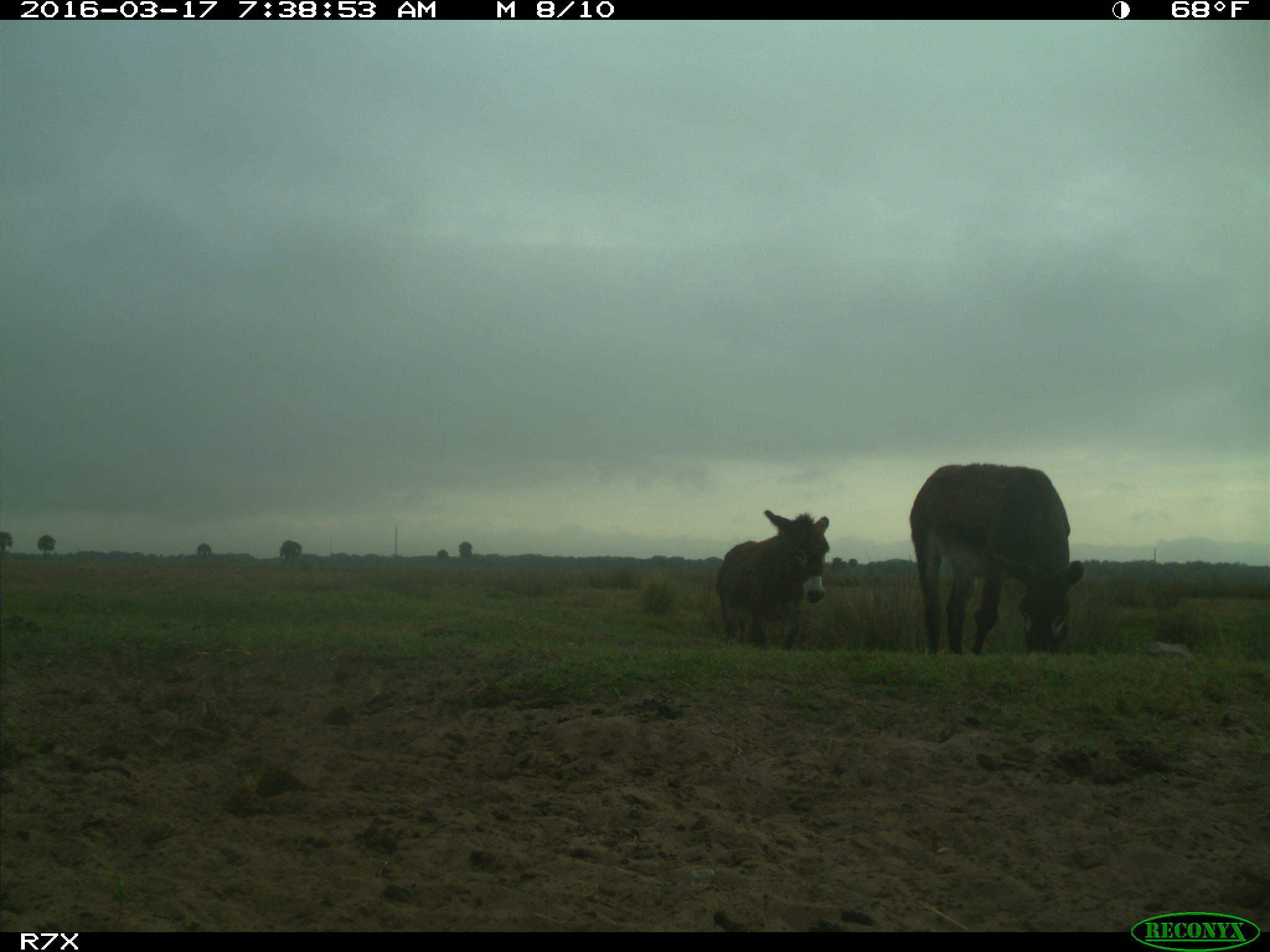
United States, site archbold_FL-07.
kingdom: Animalia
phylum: Chordata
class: Mammalia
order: Perissodactyla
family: Equidae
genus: Equus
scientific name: Equus africanus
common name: african wild ass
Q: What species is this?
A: Equus africanus (african wild ass).